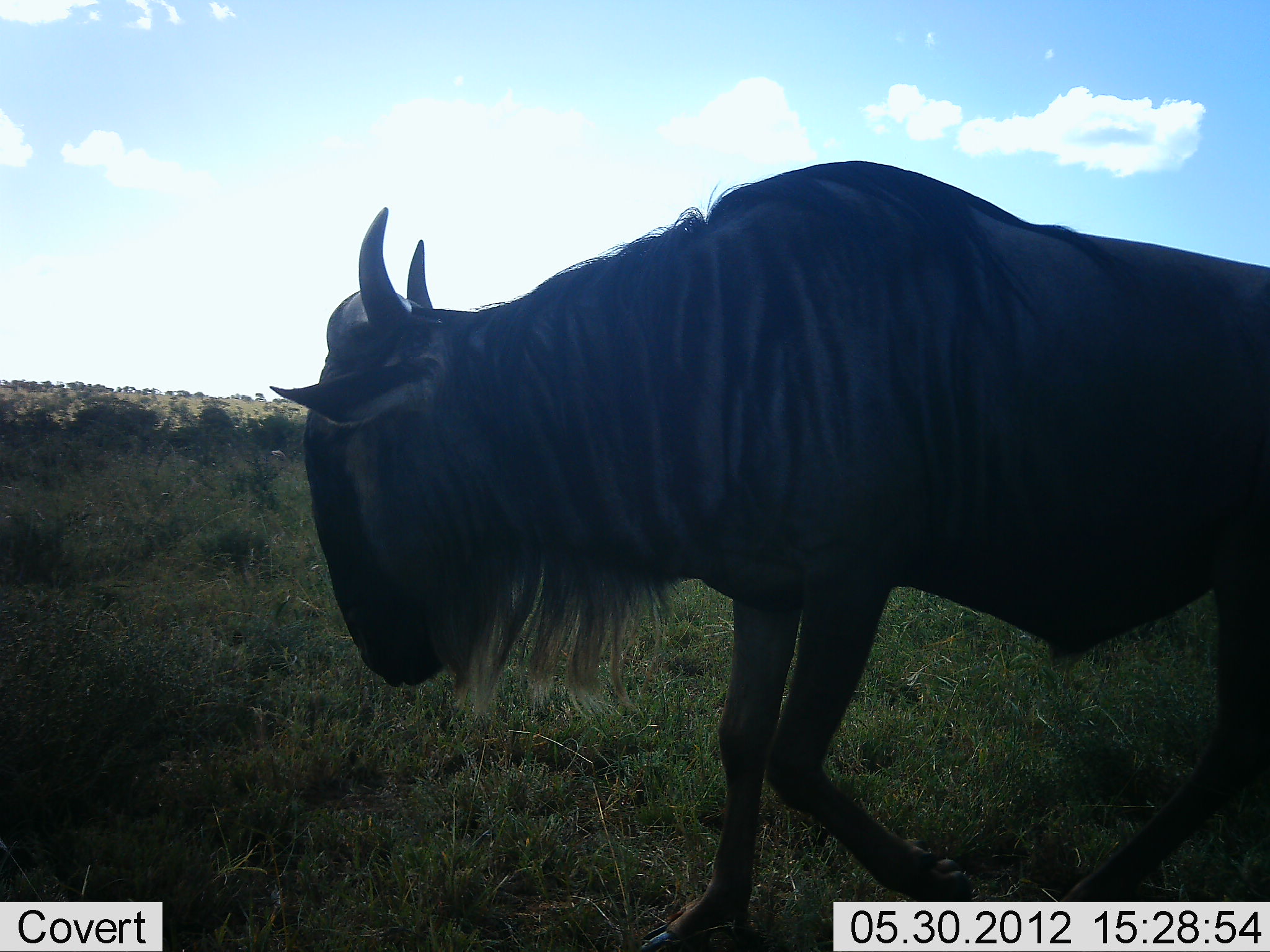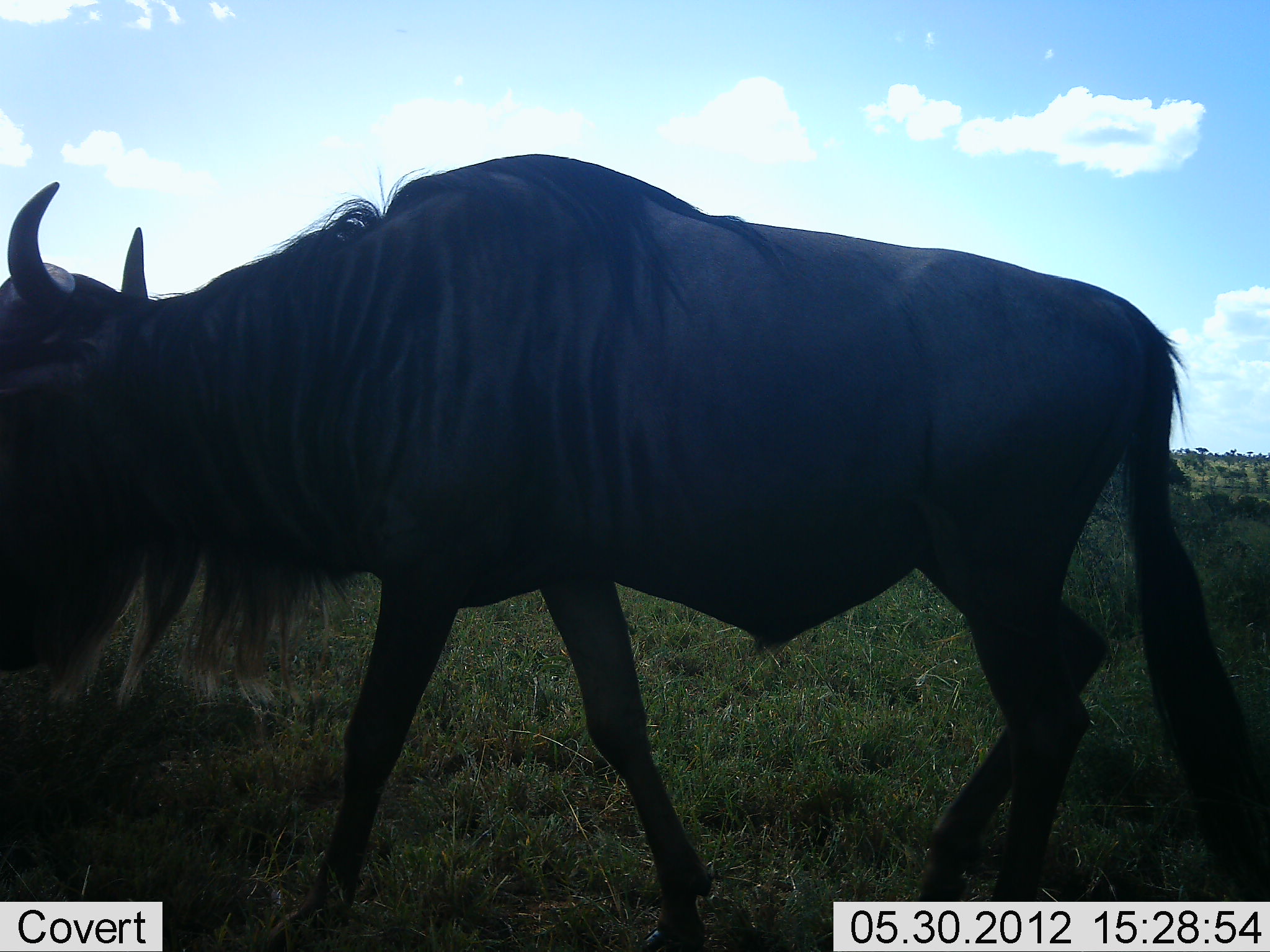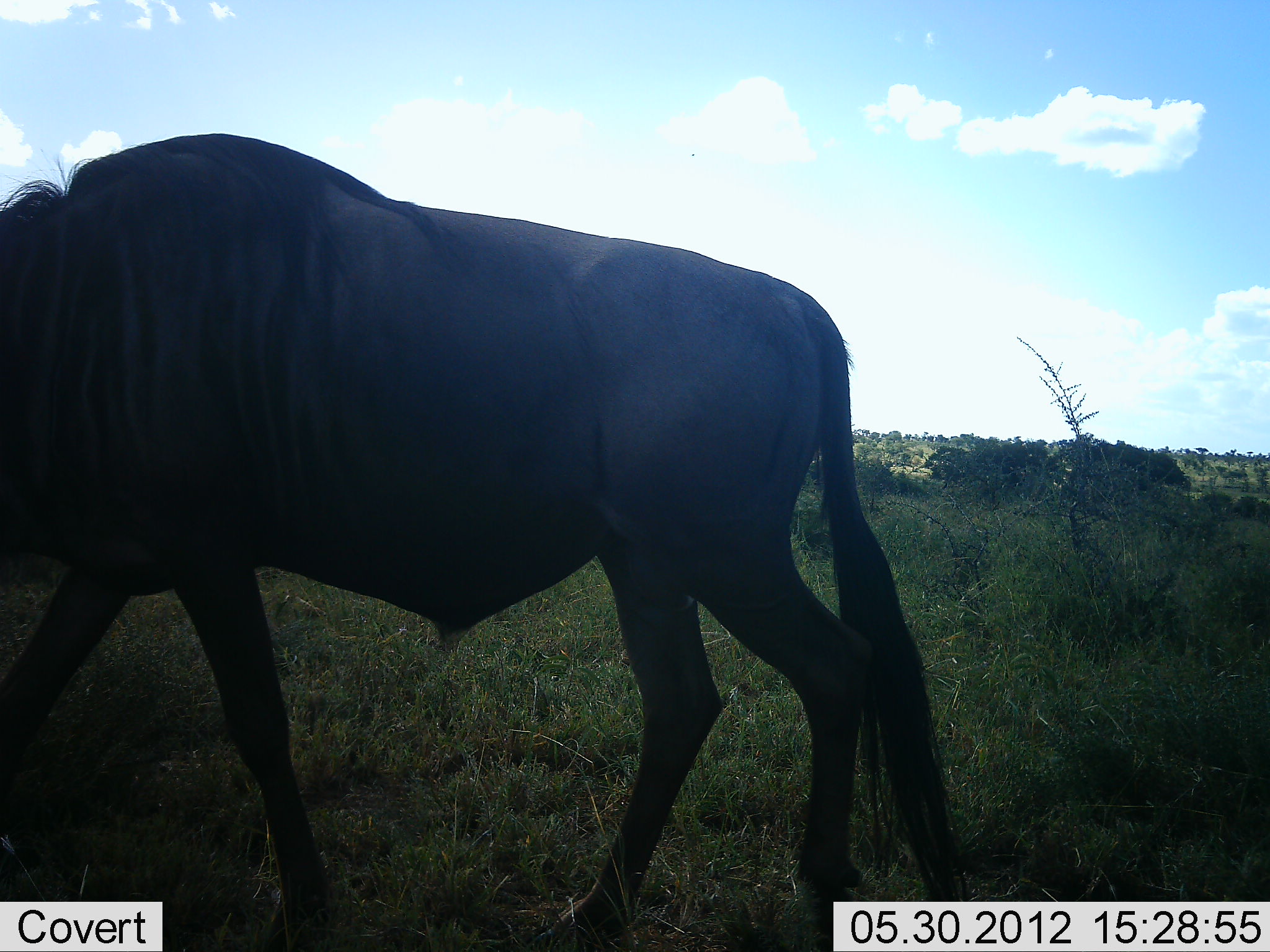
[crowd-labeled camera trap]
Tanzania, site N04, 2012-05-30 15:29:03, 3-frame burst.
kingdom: Animalia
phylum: Chordata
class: Mammalia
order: Artiodactyla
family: Bovidae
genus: Connochaetes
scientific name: Connochaetes taurinus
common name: blue wildebeest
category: wildebeest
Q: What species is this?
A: Wildebeest (blue wildebeest) (Connochaetes taurinus).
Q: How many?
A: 1.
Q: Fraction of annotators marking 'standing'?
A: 0%.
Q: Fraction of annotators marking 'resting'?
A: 0%.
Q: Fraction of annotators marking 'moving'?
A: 100%.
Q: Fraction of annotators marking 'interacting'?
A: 0%.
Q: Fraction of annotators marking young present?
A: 0%.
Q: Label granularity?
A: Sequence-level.